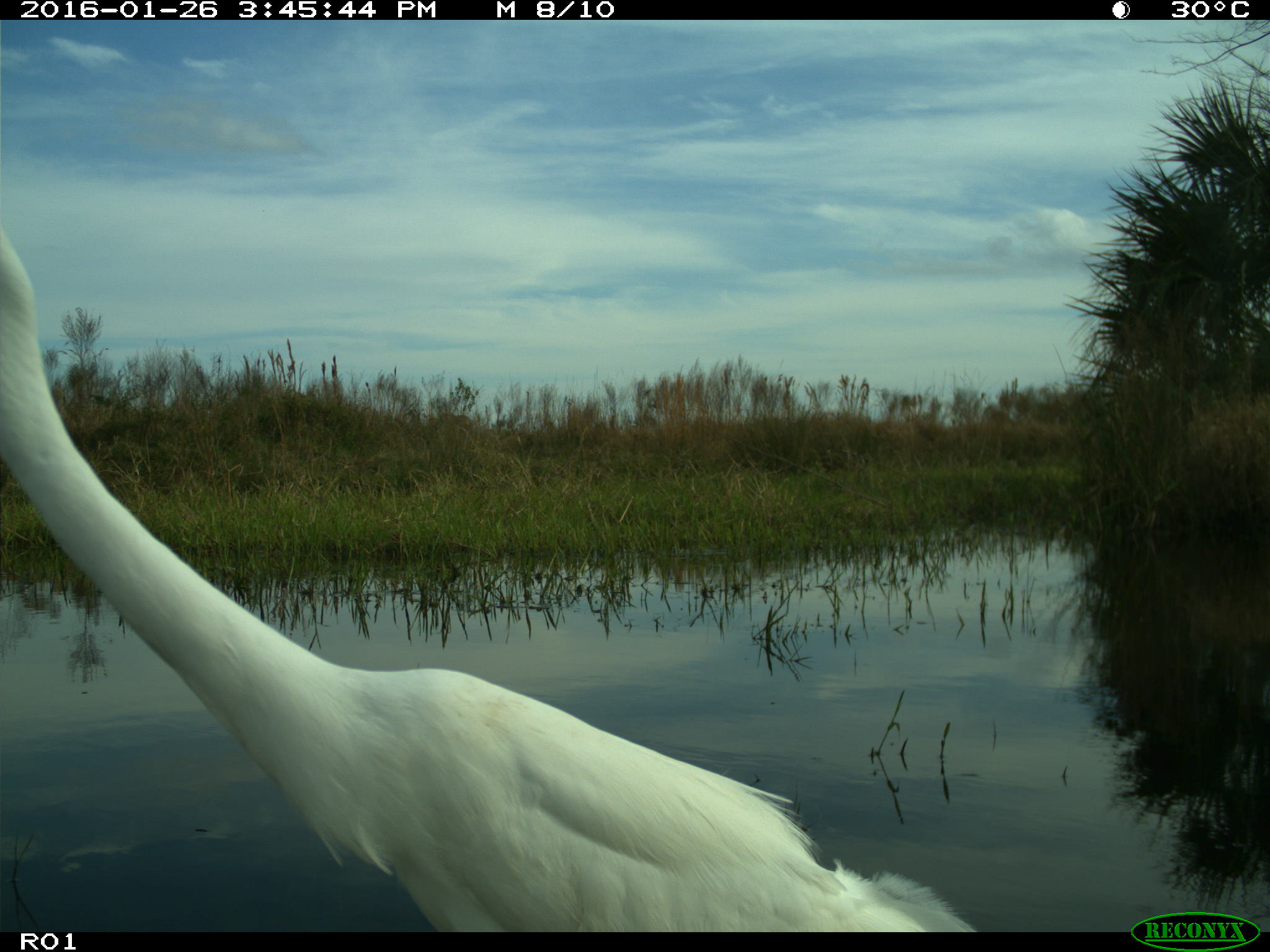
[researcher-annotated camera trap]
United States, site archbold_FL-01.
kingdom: Animalia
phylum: Chordata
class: Aves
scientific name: Aves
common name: birds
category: unidentified bird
Unidentified bird (birds) (Aves).